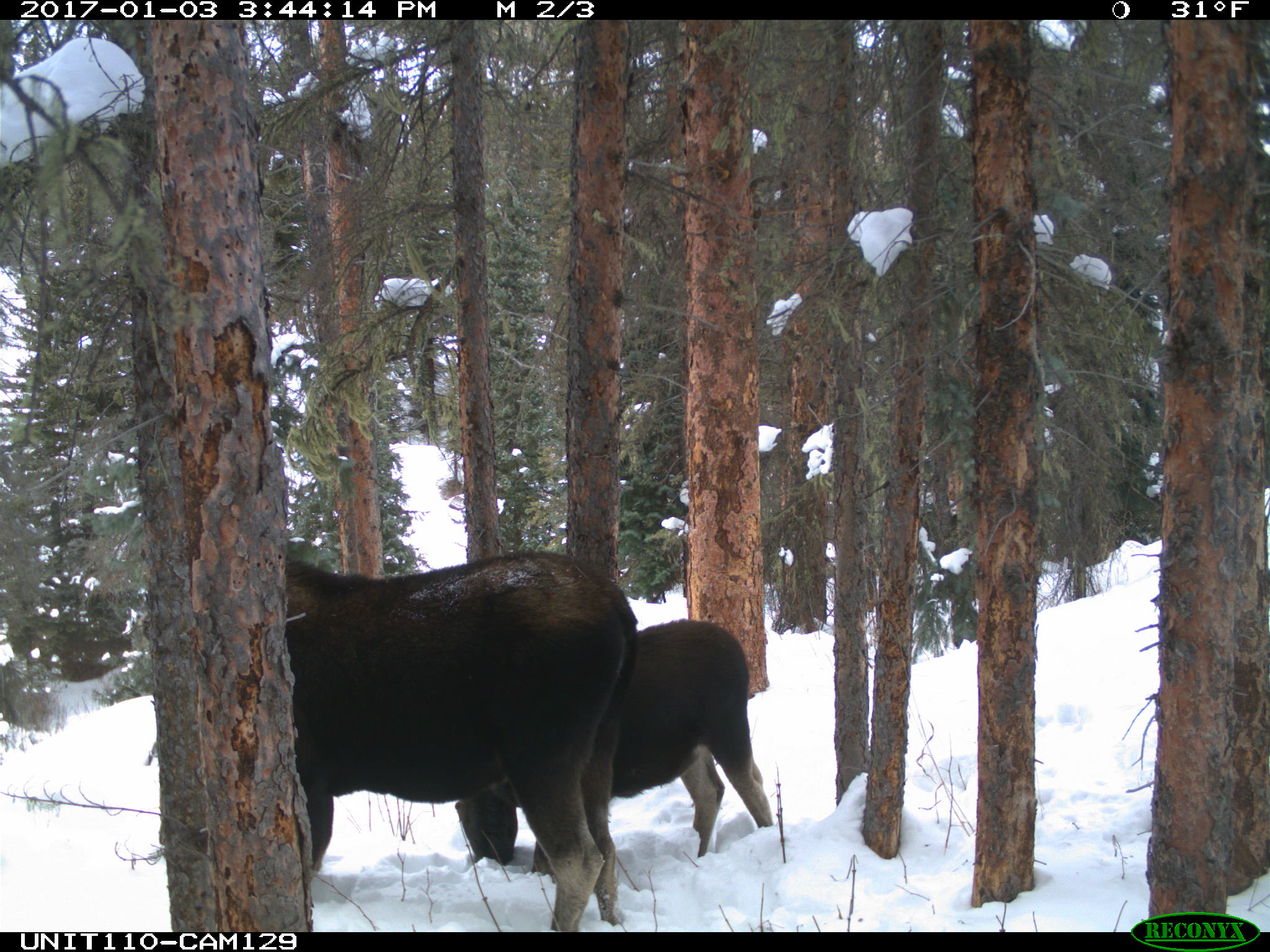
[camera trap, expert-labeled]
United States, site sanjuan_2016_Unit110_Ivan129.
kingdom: Animalia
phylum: Chordata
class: Mammalia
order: Artiodactyla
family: Cervidae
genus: Alces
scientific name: Alces alces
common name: moose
Alces alces (moose).